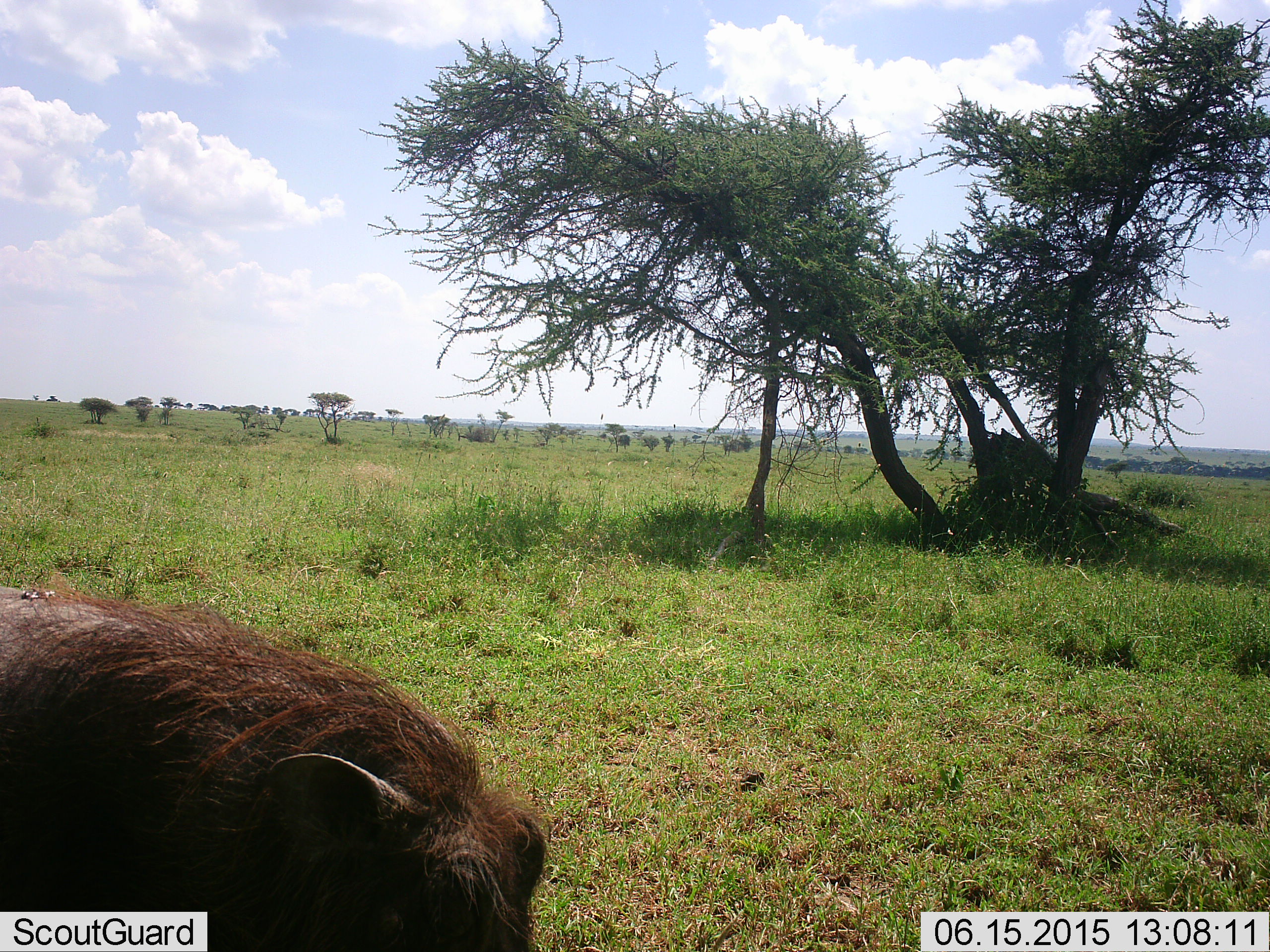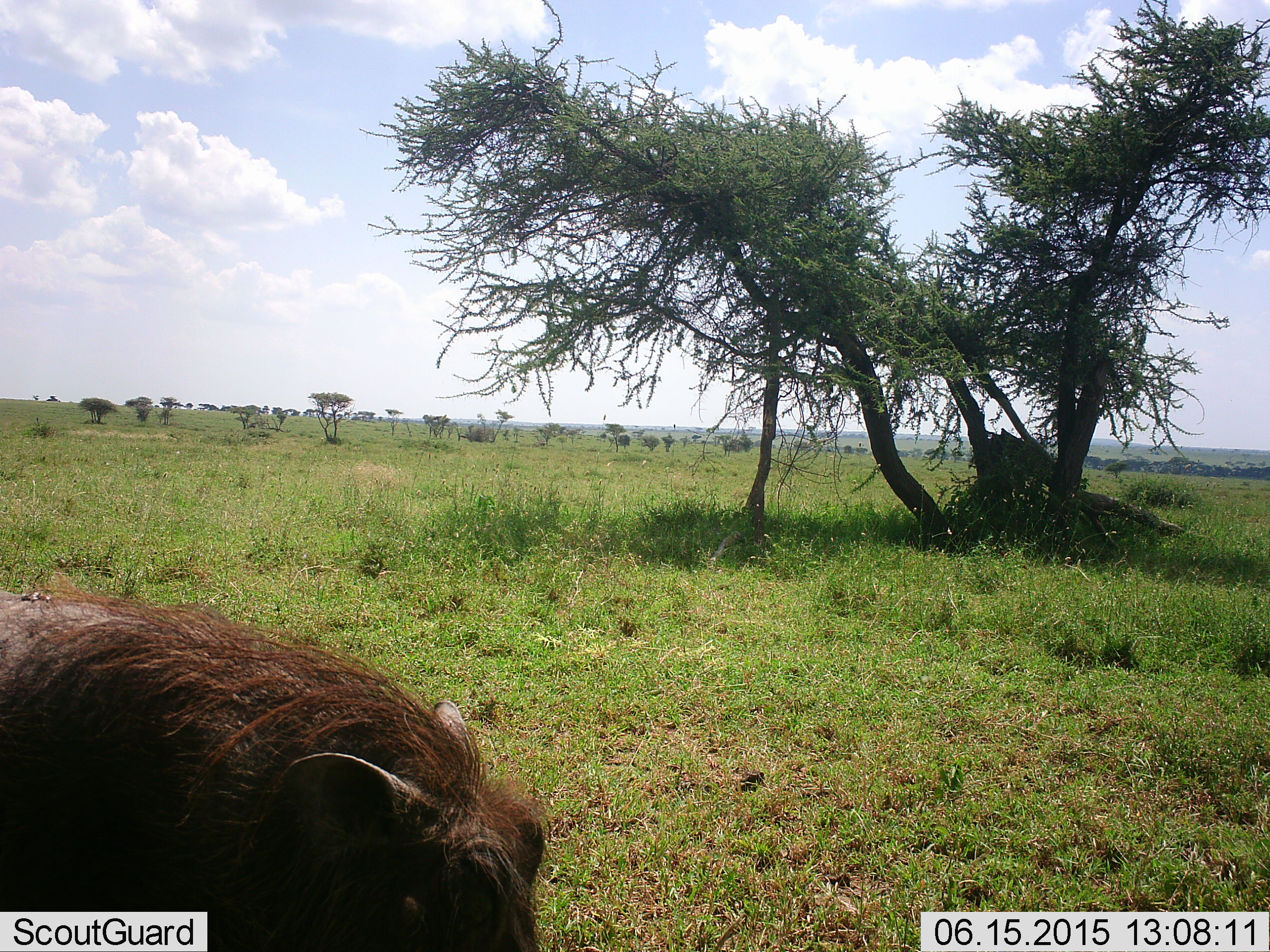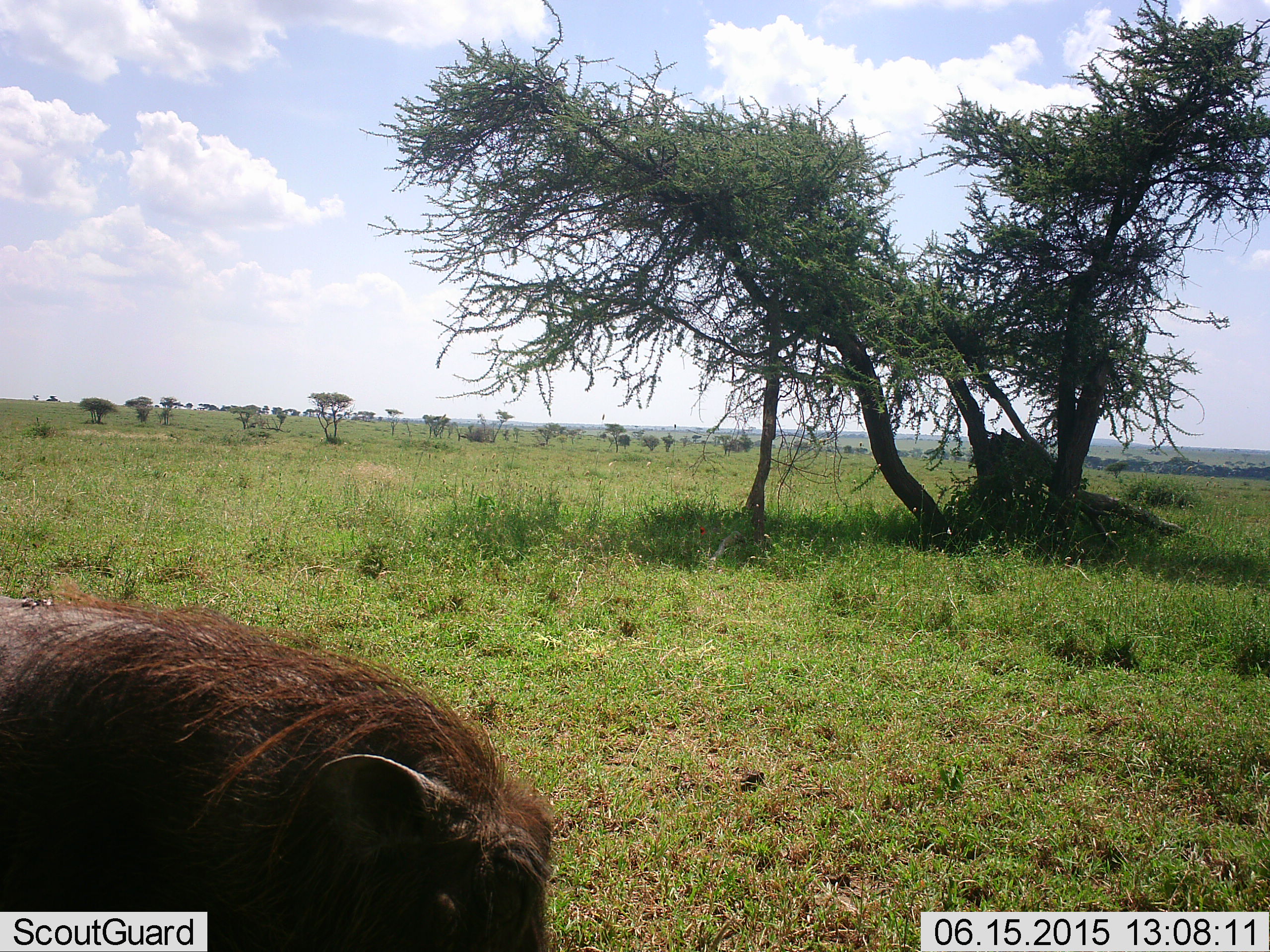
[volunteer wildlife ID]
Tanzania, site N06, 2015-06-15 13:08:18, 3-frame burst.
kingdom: Animalia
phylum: Chordata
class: Mammalia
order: Artiodactyla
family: Suidae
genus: Phacochoerus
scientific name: Phacochoerus africanus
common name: warthog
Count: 1.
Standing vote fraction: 70%.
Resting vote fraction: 0%.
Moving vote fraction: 10%.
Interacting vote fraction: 0%.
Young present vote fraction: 0%.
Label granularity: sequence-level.